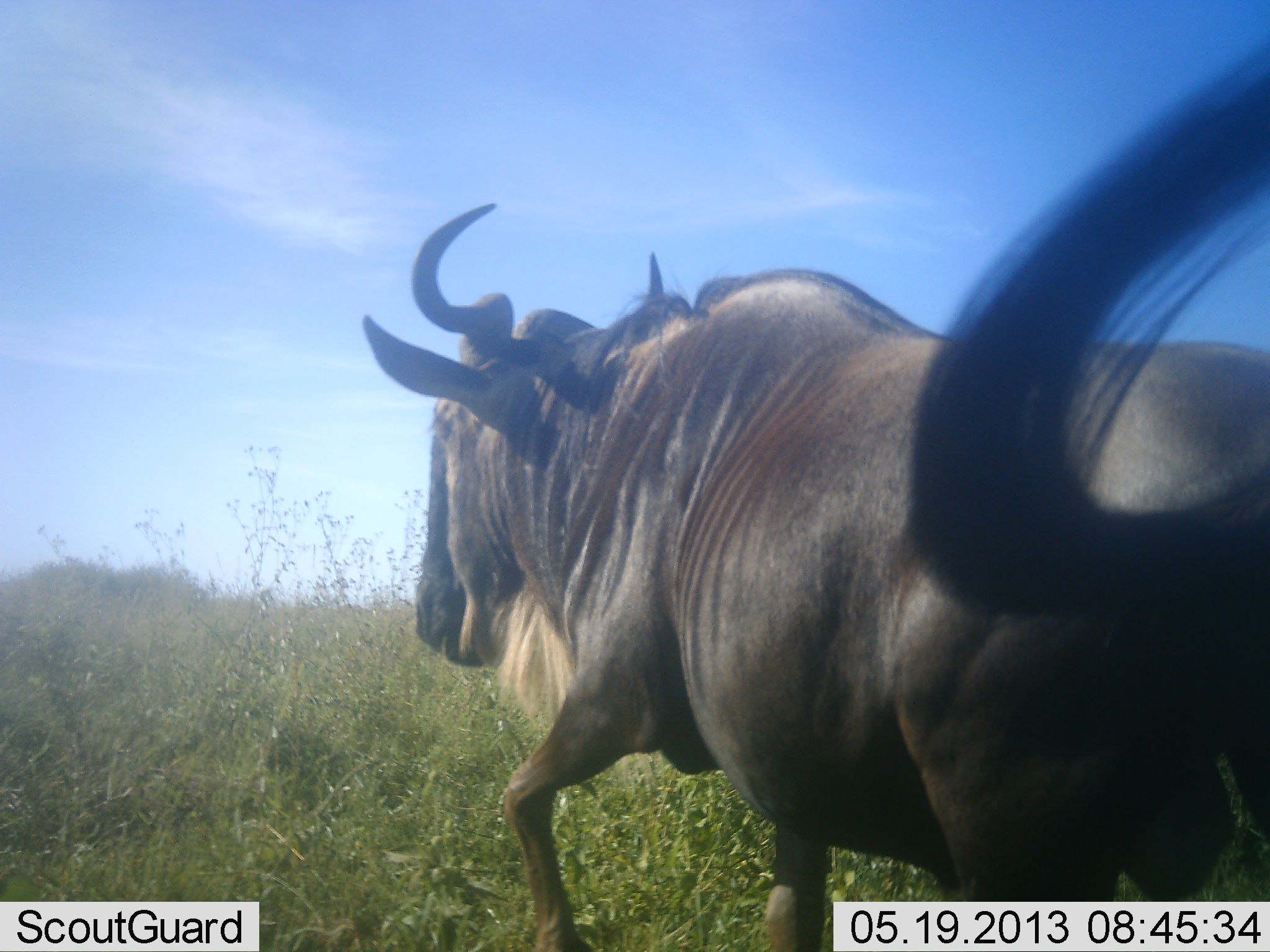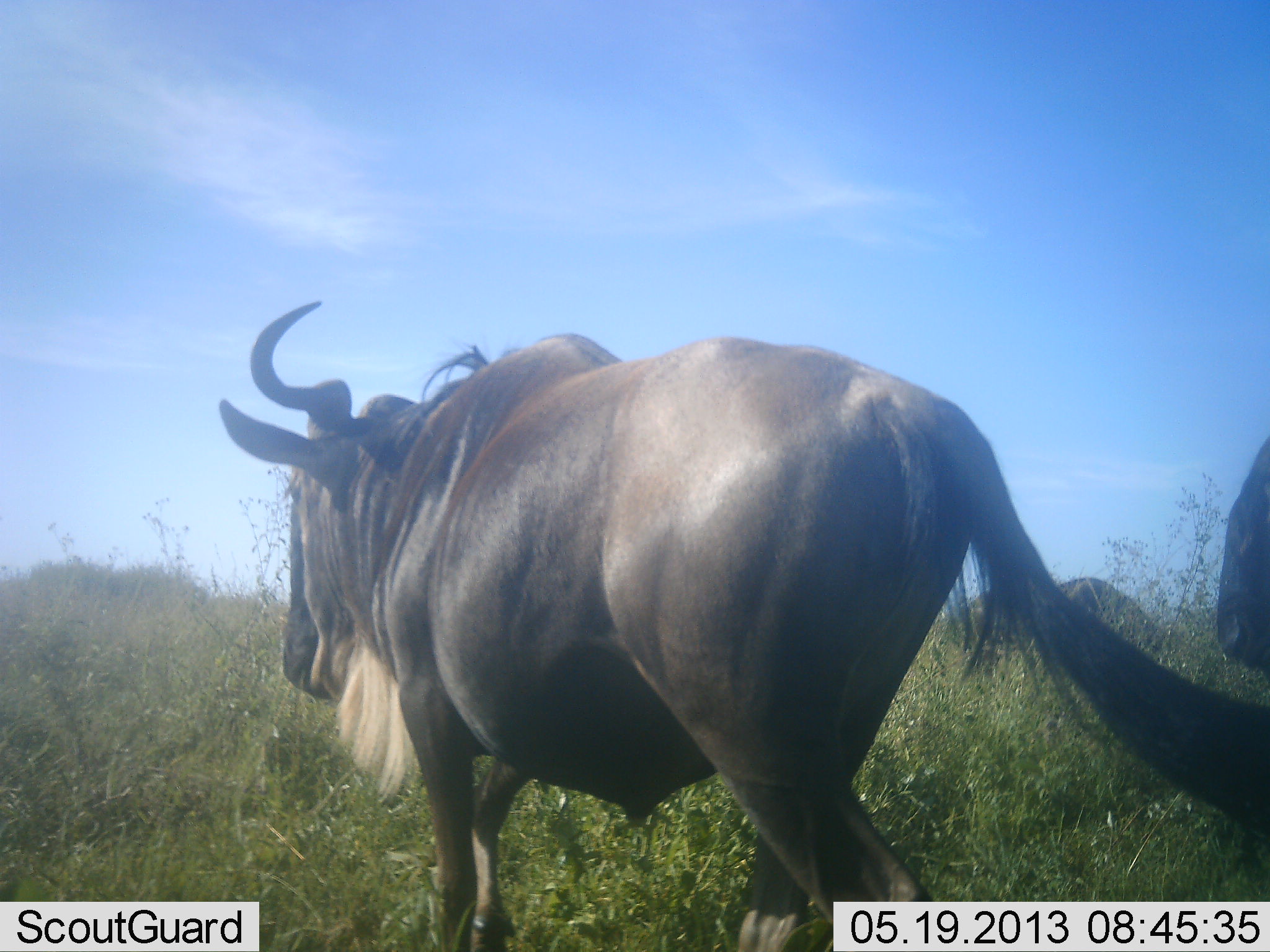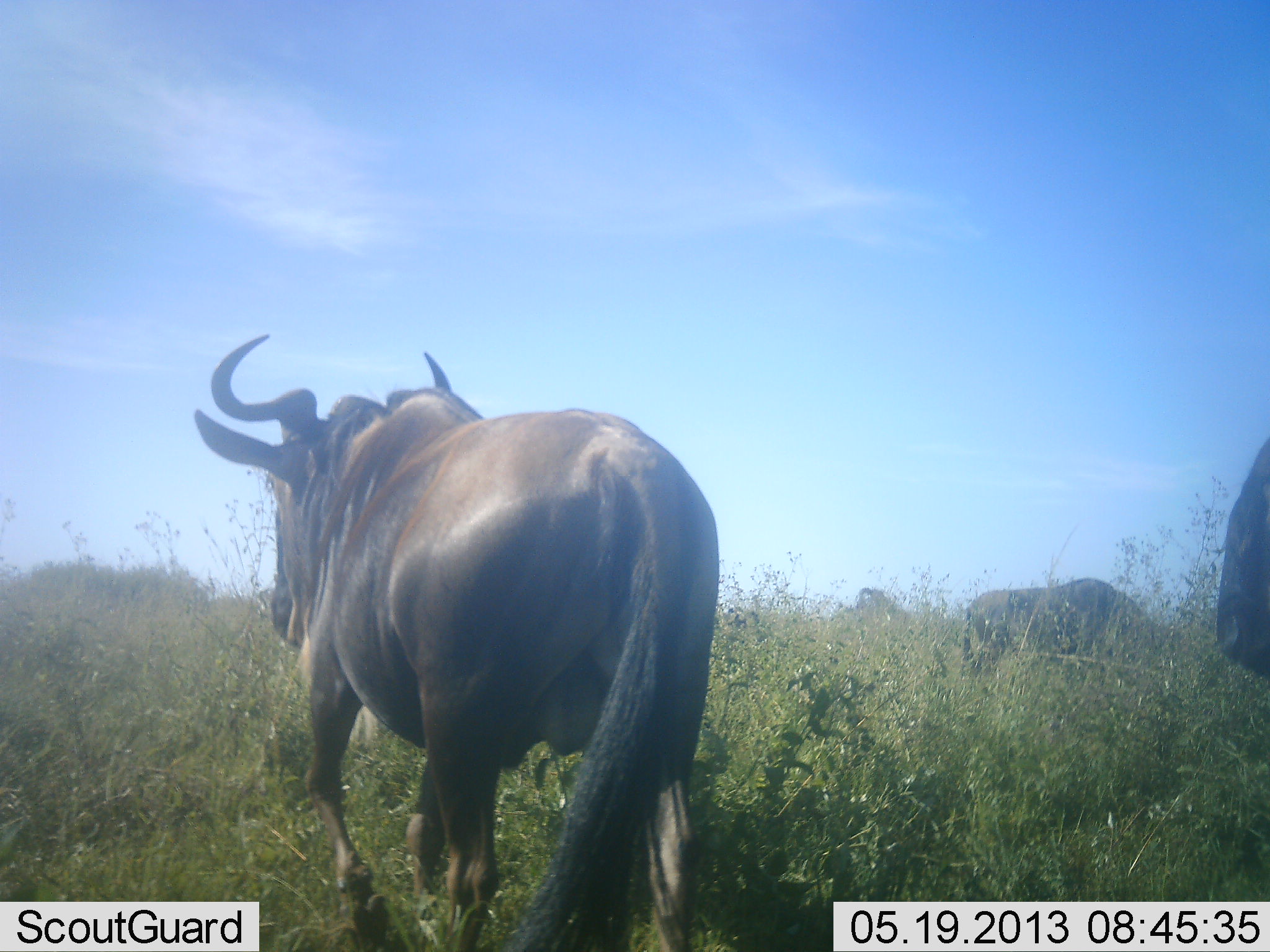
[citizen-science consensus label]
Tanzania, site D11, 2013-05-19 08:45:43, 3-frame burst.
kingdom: Animalia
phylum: Chordata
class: Mammalia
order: Artiodactyla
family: Bovidae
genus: Connochaetes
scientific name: Connochaetes taurinus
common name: blue wildebeest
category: wildebeest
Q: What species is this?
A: Wildebeest (blue wildebeest) (Connochaetes taurinus).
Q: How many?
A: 3.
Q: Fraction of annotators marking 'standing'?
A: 61%.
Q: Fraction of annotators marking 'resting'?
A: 0%.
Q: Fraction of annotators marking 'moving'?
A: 97%.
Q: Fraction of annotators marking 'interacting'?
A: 3%.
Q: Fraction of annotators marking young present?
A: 0%.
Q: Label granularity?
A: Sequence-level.